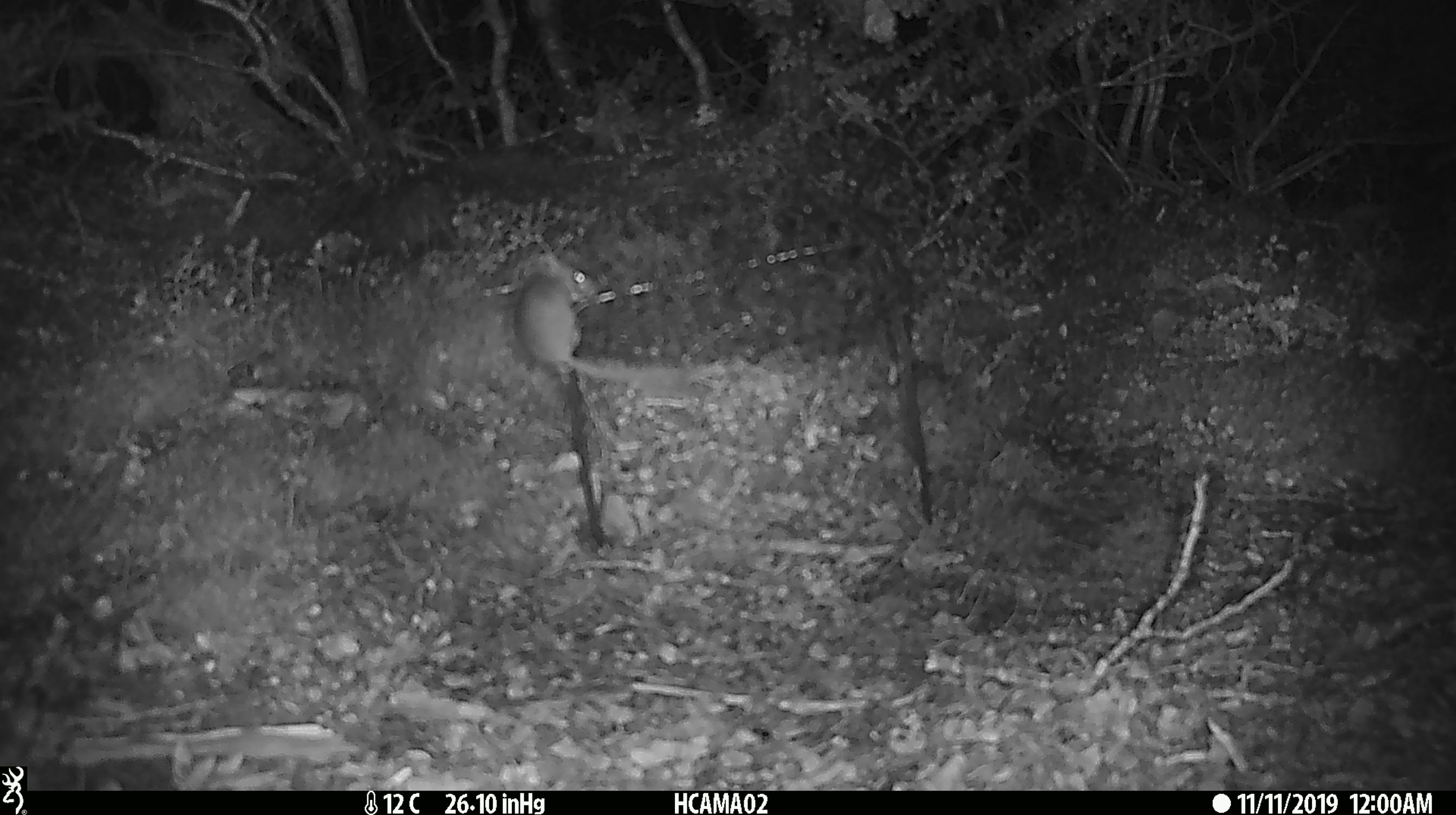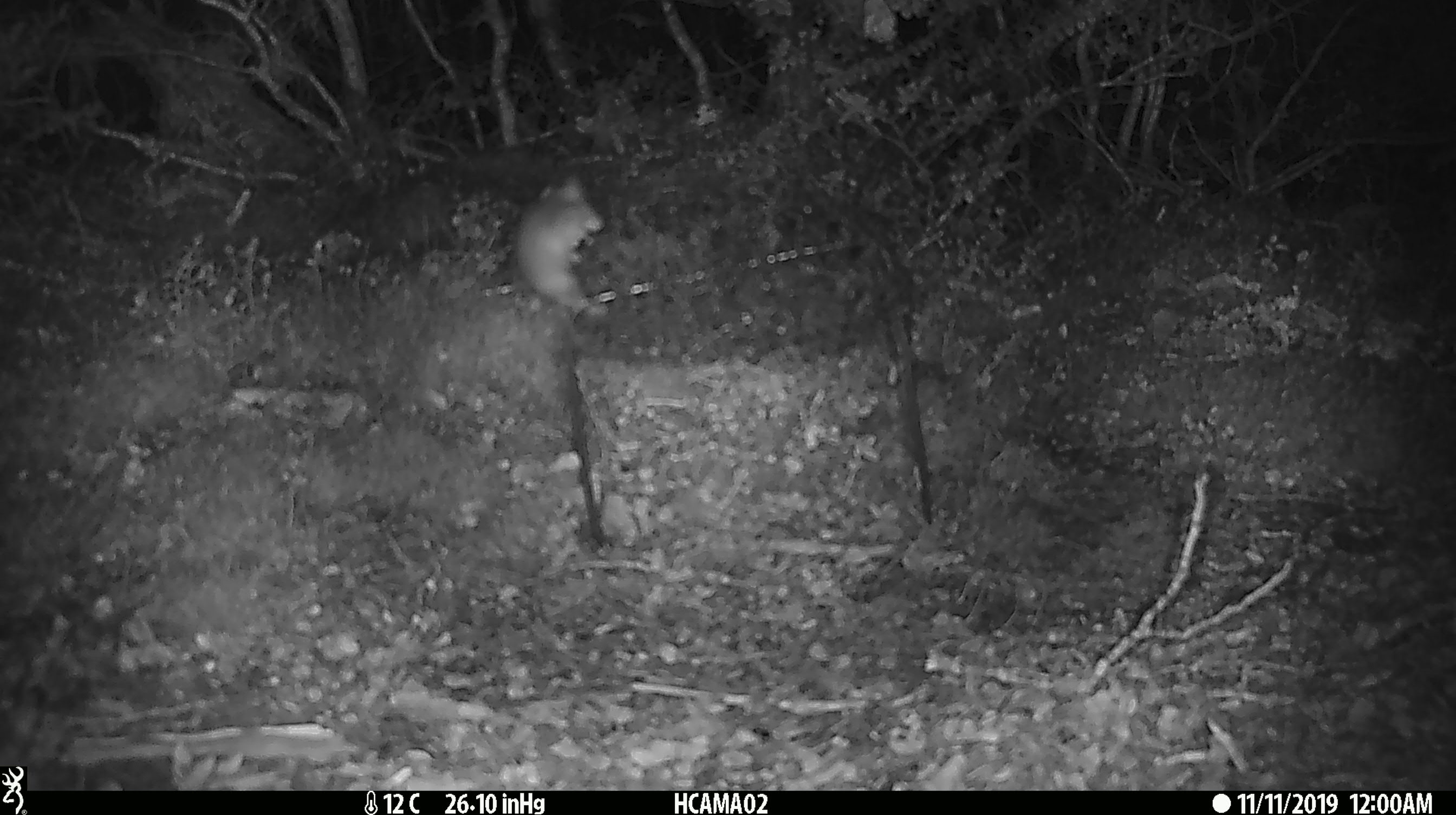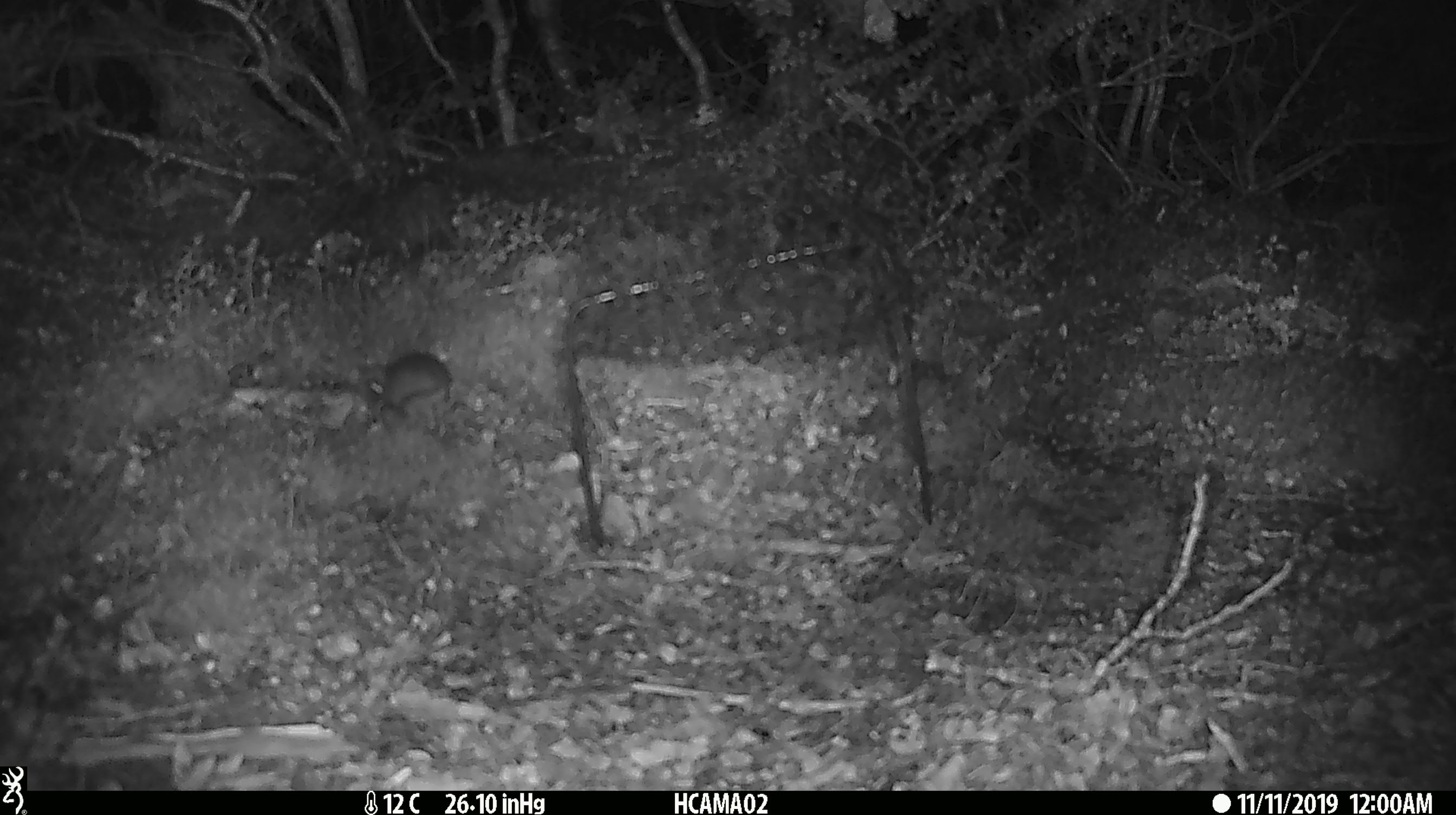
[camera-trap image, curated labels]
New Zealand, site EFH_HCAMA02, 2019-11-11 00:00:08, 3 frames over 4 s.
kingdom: Animalia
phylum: Chordata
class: Mammalia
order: Rodentia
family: Muridae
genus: Mus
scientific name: Mus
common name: mouse